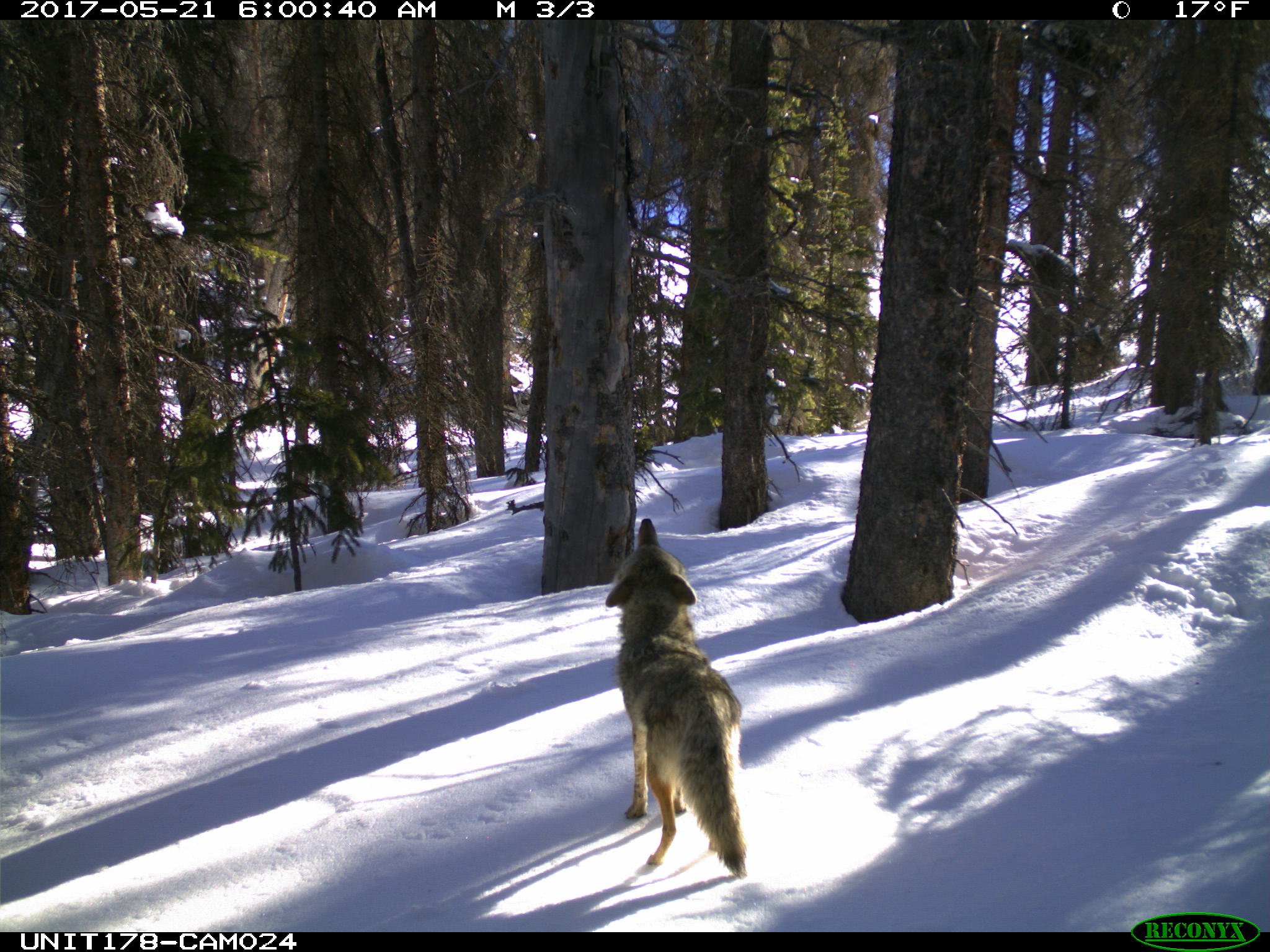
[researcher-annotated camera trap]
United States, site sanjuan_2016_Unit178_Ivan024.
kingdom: Animalia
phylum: Chordata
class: Mammalia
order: Carnivora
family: Canidae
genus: Canis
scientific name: Canis latrans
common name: coyote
Canis latrans (coyote).